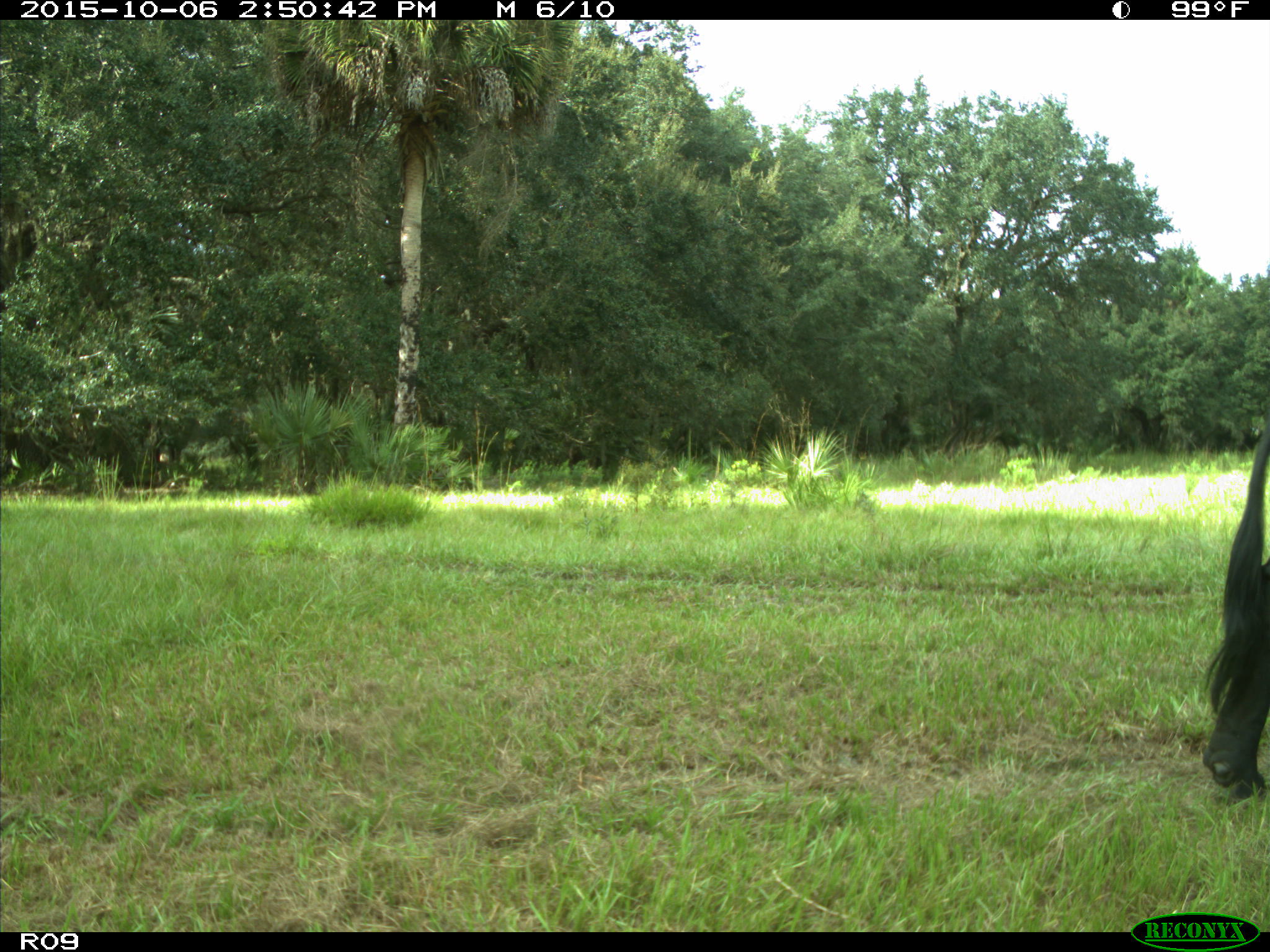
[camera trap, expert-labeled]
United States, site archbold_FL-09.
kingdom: Animalia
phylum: Chordata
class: Mammalia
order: Artiodactyla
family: Bovidae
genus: Bos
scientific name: Bos taurus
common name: domestic cow